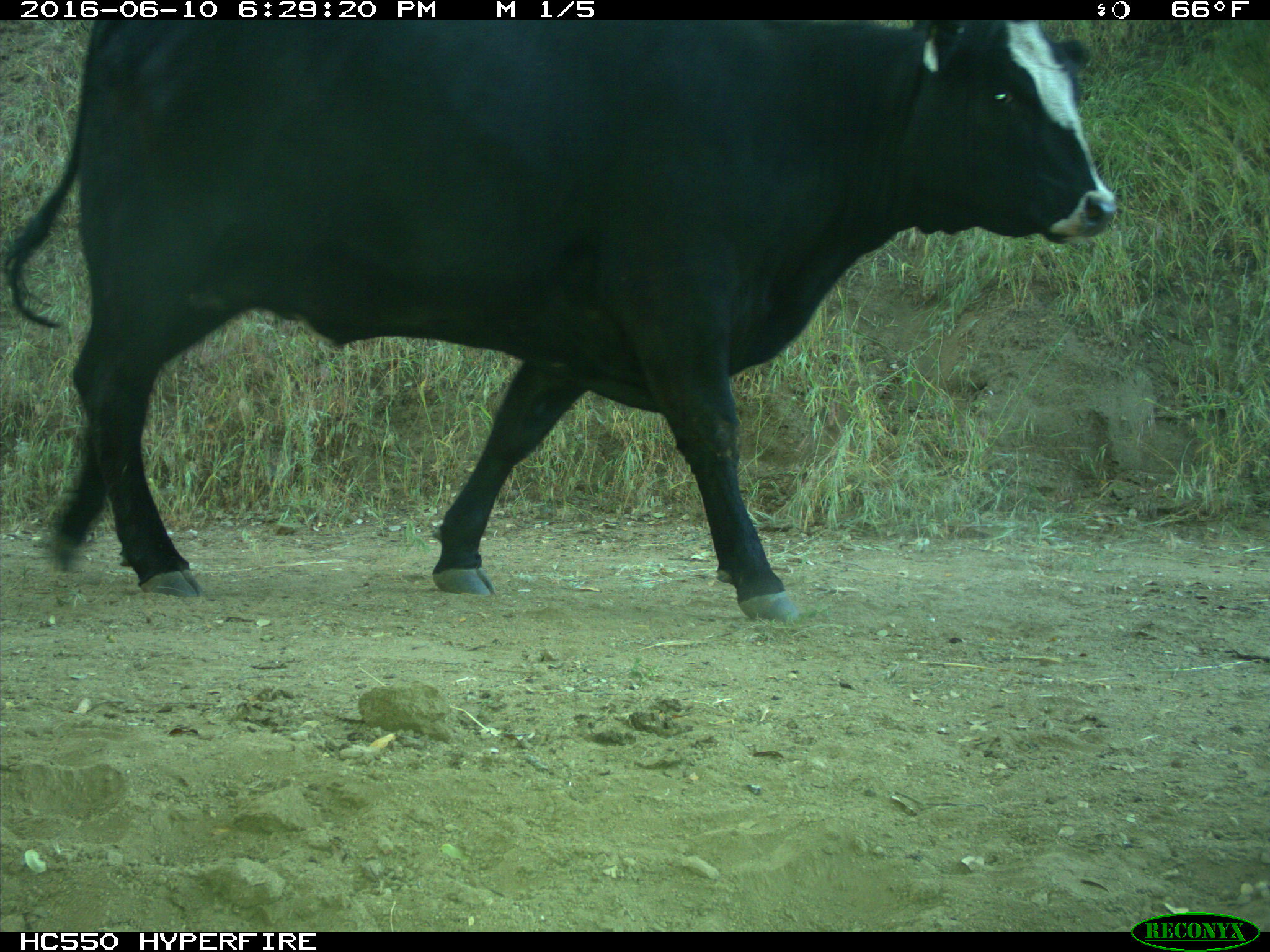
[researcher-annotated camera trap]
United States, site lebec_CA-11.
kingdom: Animalia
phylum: Chordata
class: Mammalia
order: Artiodactyla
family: Bovidae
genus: Bos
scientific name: Bos taurus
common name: domestic cow